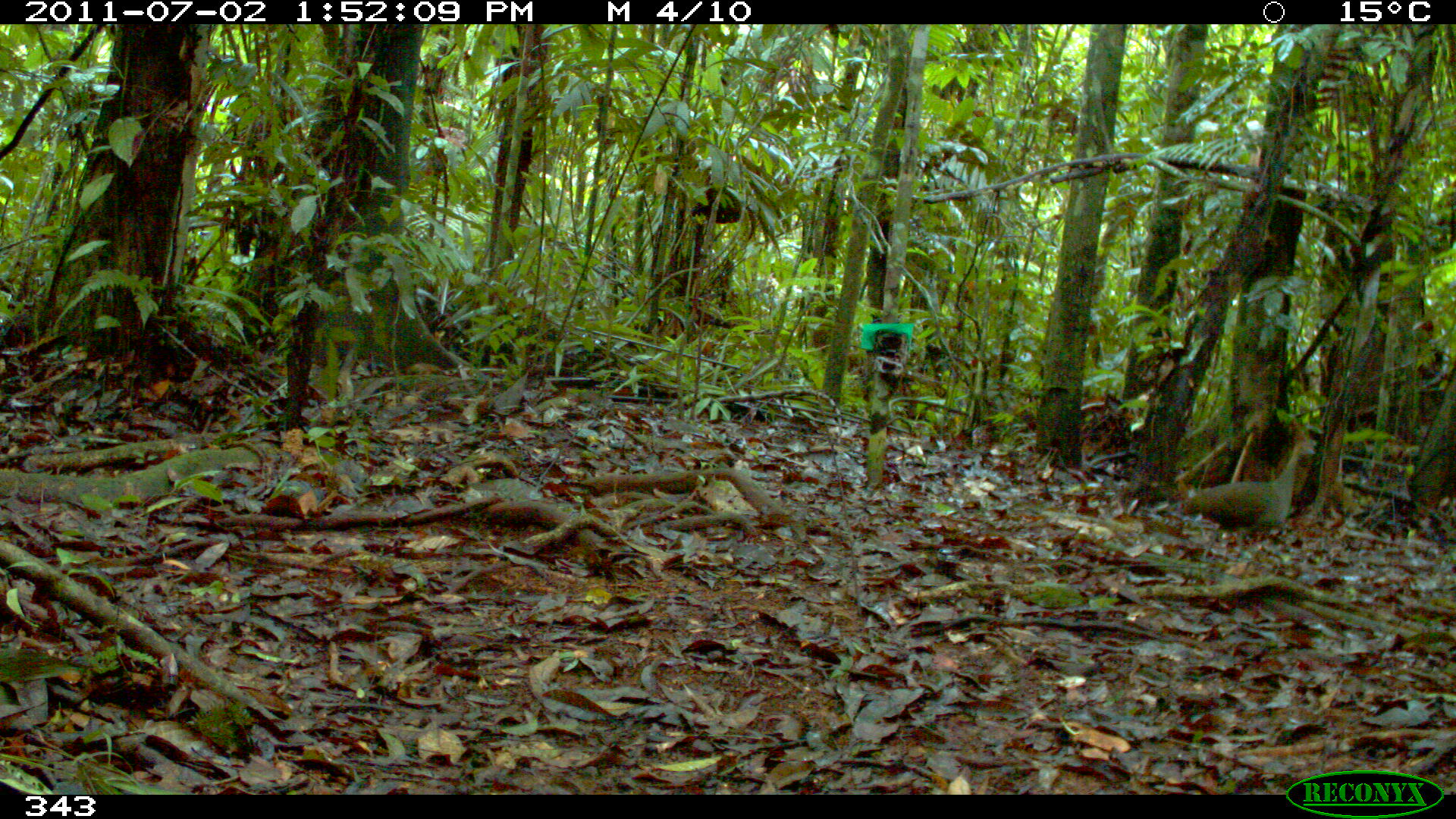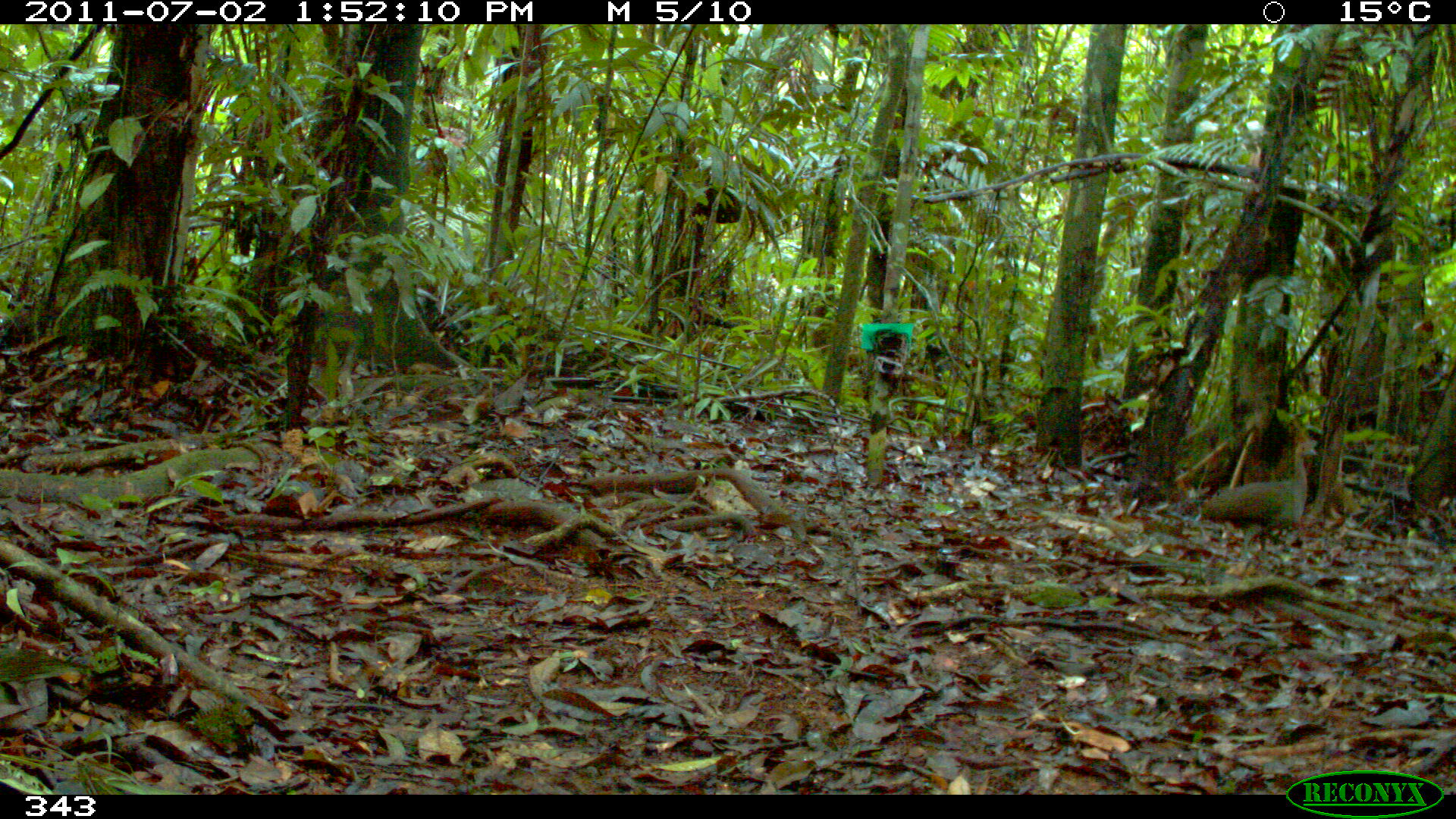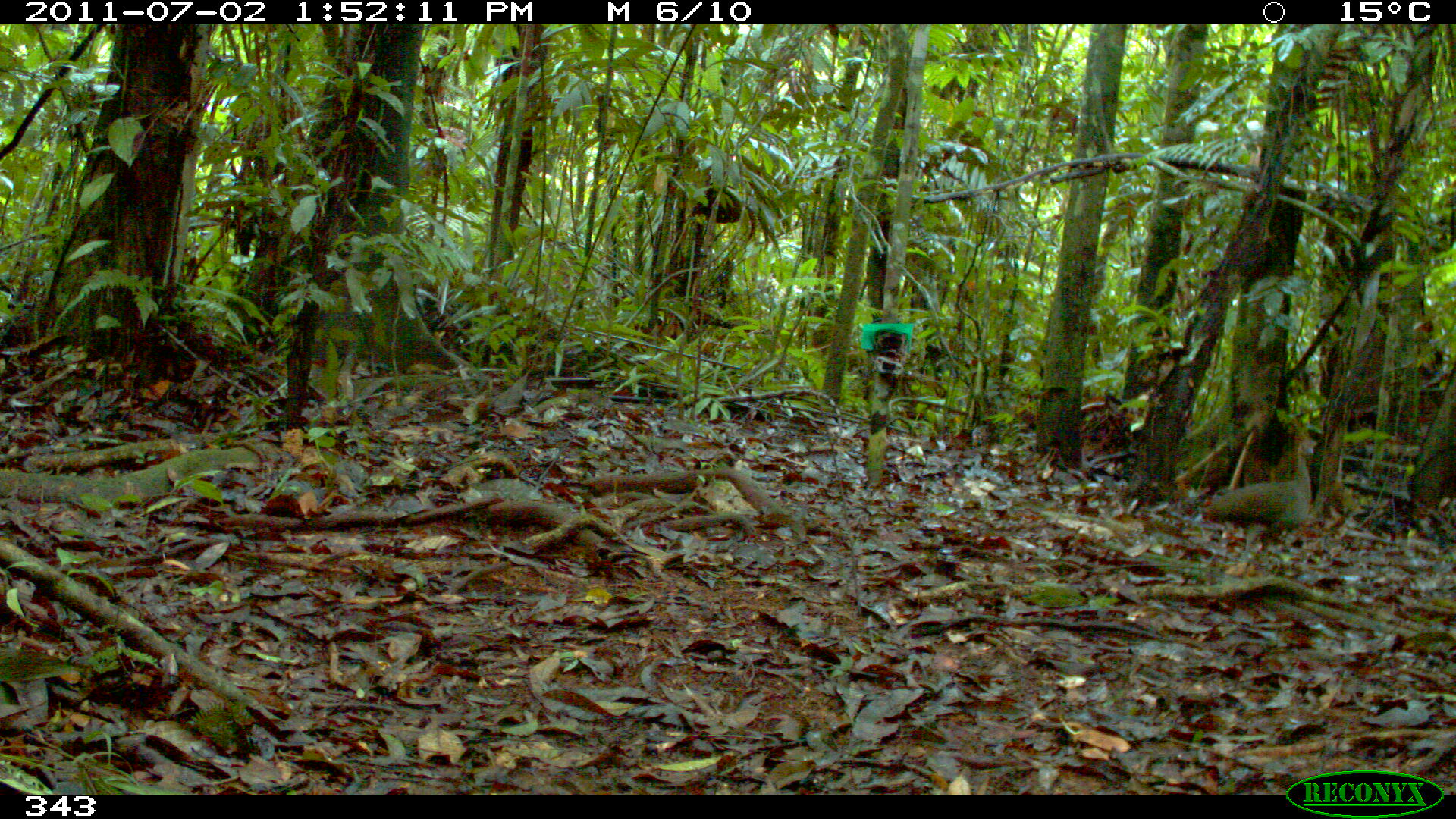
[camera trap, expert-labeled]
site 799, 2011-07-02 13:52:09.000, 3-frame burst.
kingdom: Animalia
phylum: Chordata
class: Aves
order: Galliformes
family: Phasianidae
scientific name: Phasianidae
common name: quails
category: quail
Quail (quails) (Phasianidae).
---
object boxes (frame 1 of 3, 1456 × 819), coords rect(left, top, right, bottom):
quail: rect(1180, 437, 1314, 534)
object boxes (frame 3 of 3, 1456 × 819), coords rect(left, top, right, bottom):
quail: rect(1206, 440, 1314, 529)